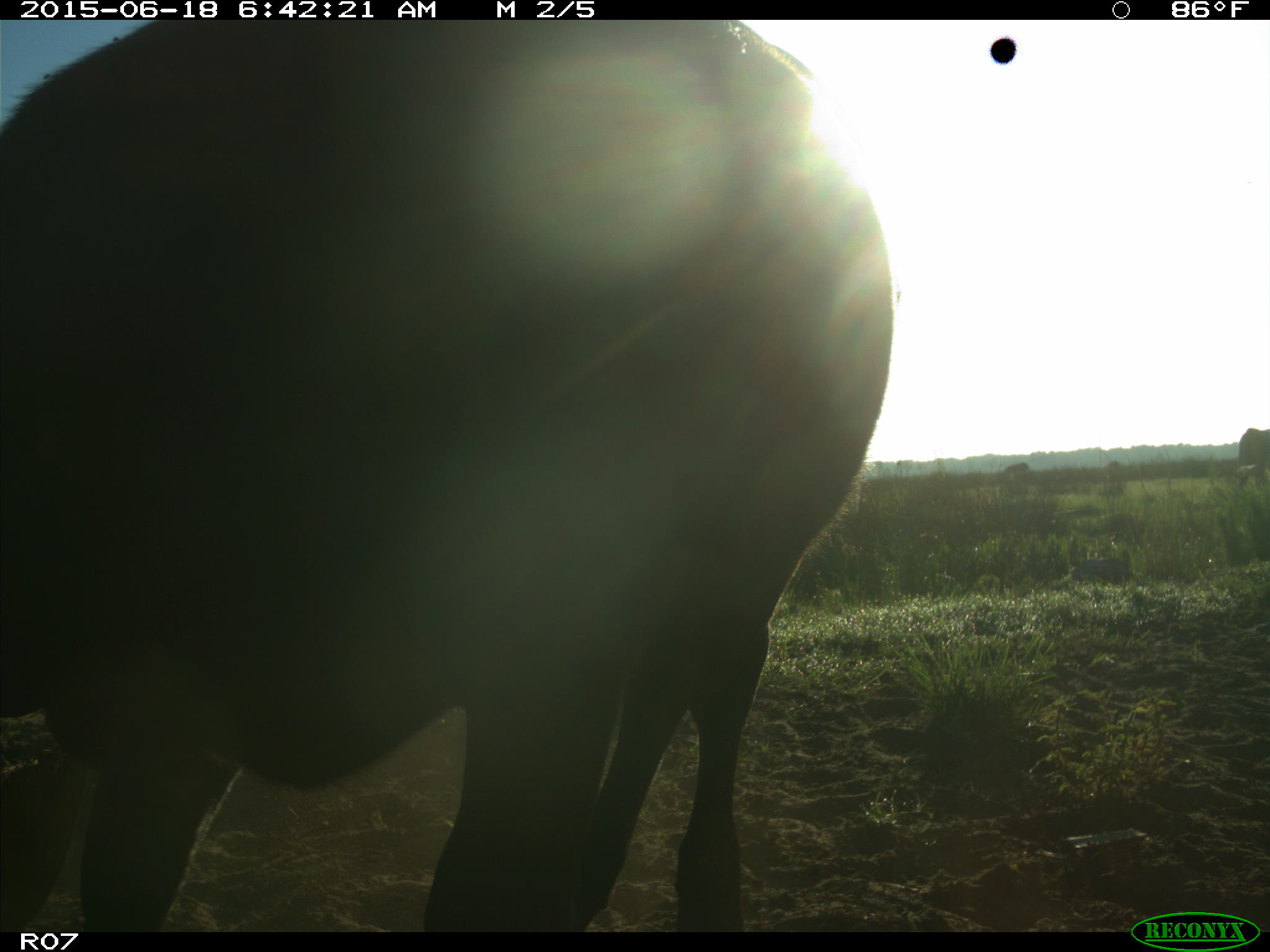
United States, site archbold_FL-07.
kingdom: Animalia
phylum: Chordata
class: Mammalia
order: Artiodactyla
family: Bovidae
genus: Bos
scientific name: Bos taurus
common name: domestic cow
Bos taurus (domestic cow).